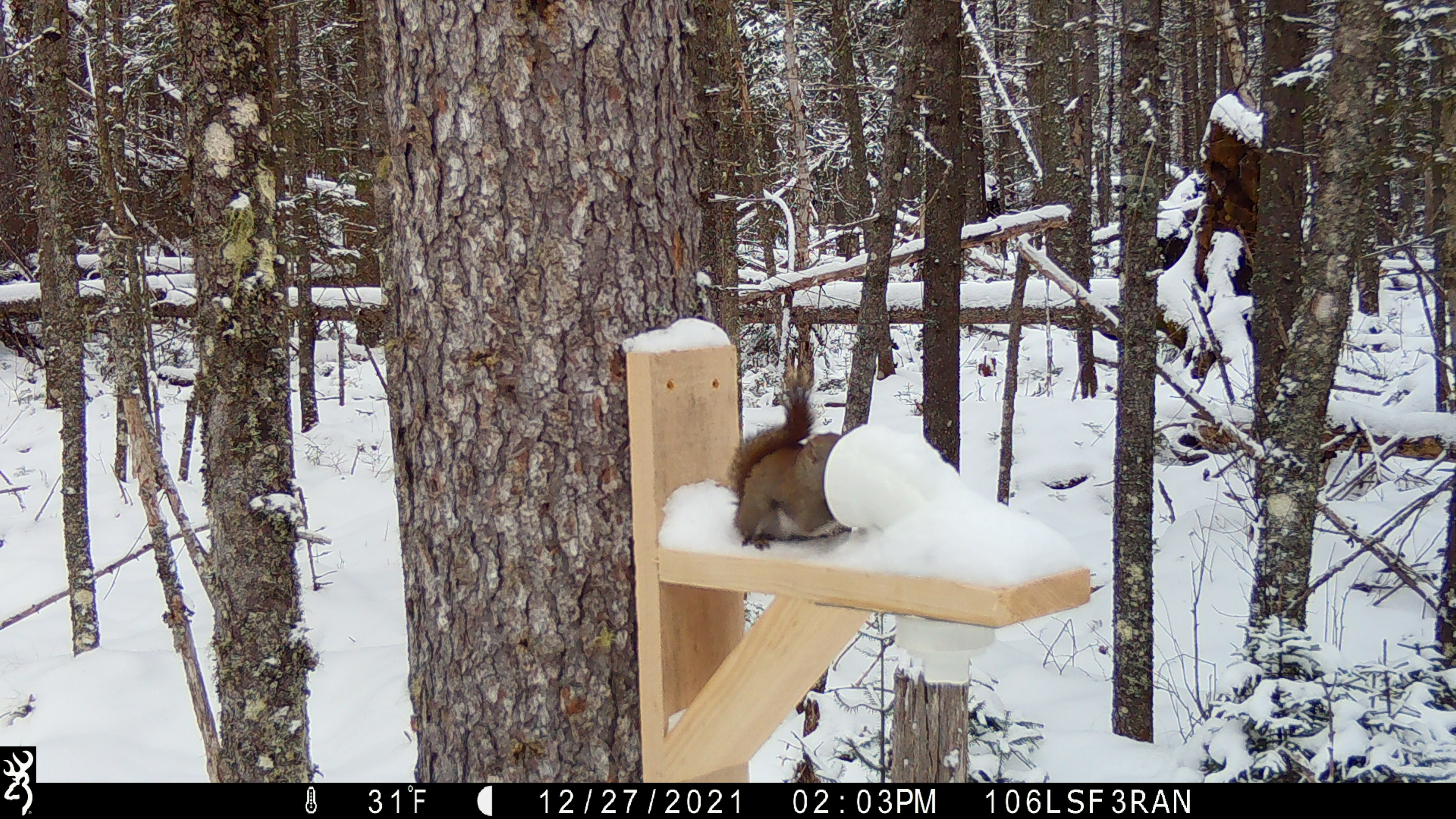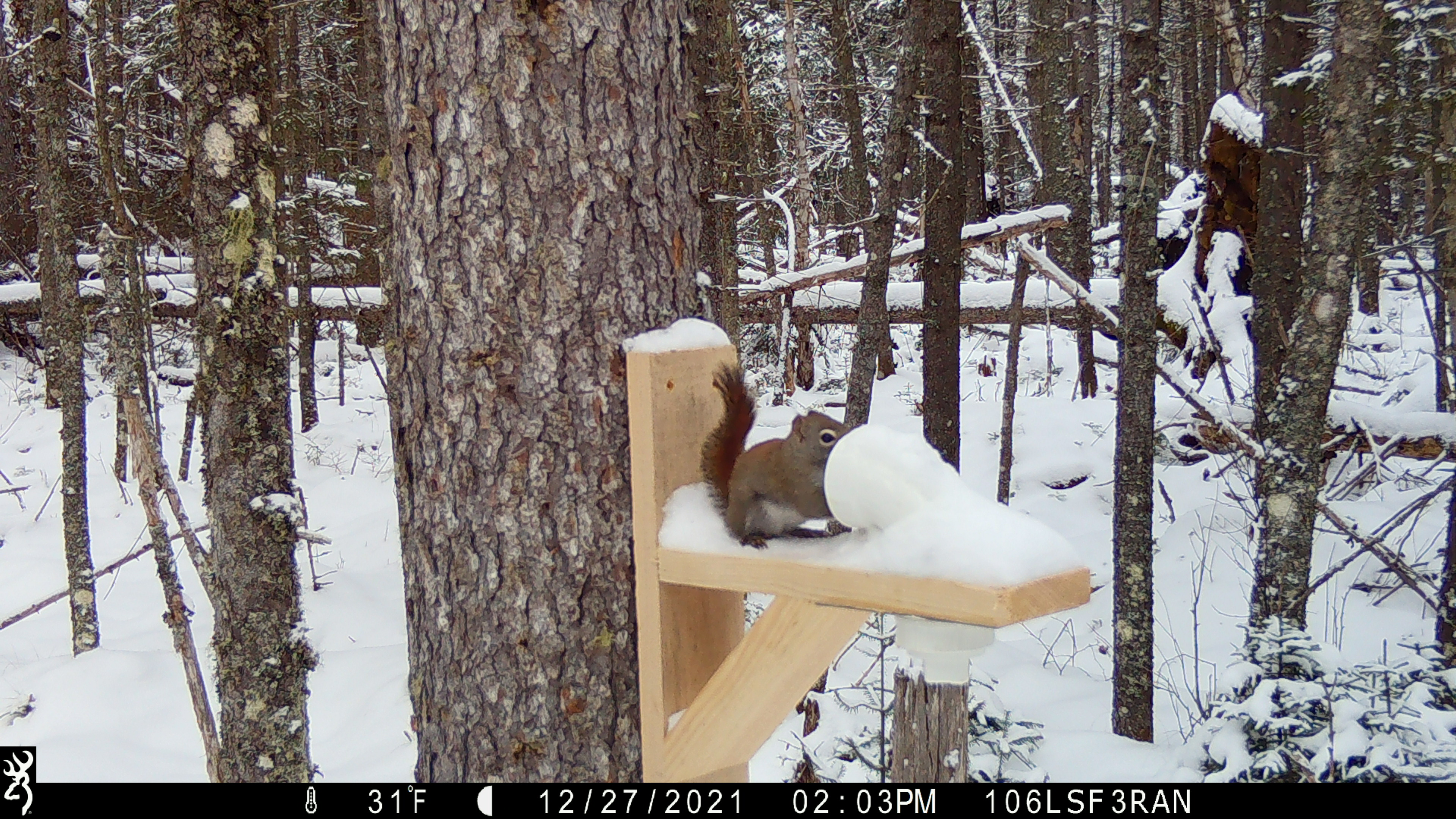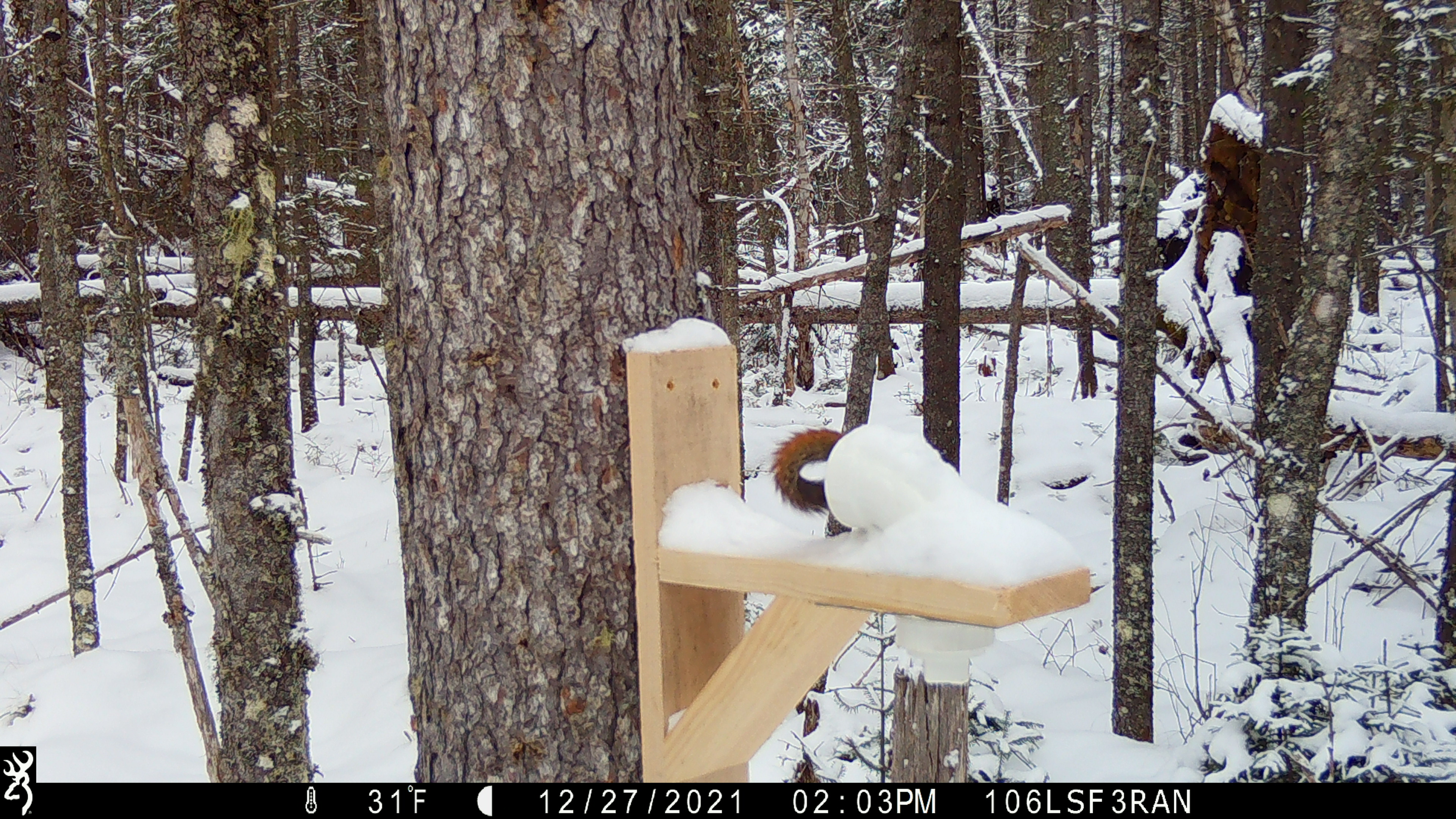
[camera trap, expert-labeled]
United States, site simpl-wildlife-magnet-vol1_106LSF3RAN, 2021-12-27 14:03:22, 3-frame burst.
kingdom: Animalia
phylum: Chordata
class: Mammalia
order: Rodentia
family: Sciuridae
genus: Tamiasciurus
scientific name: Tamiasciurus hudsonicus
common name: red squirrel